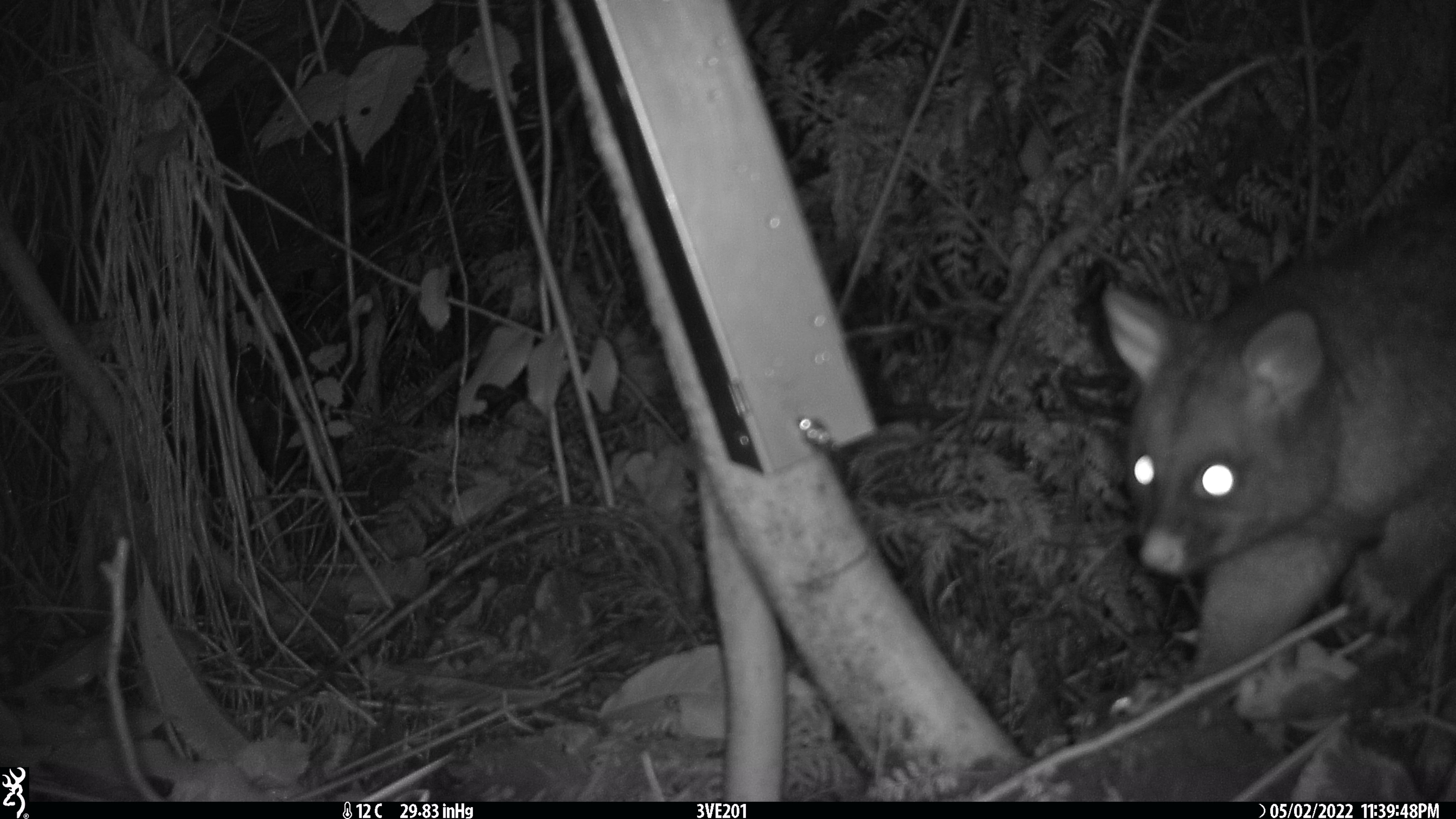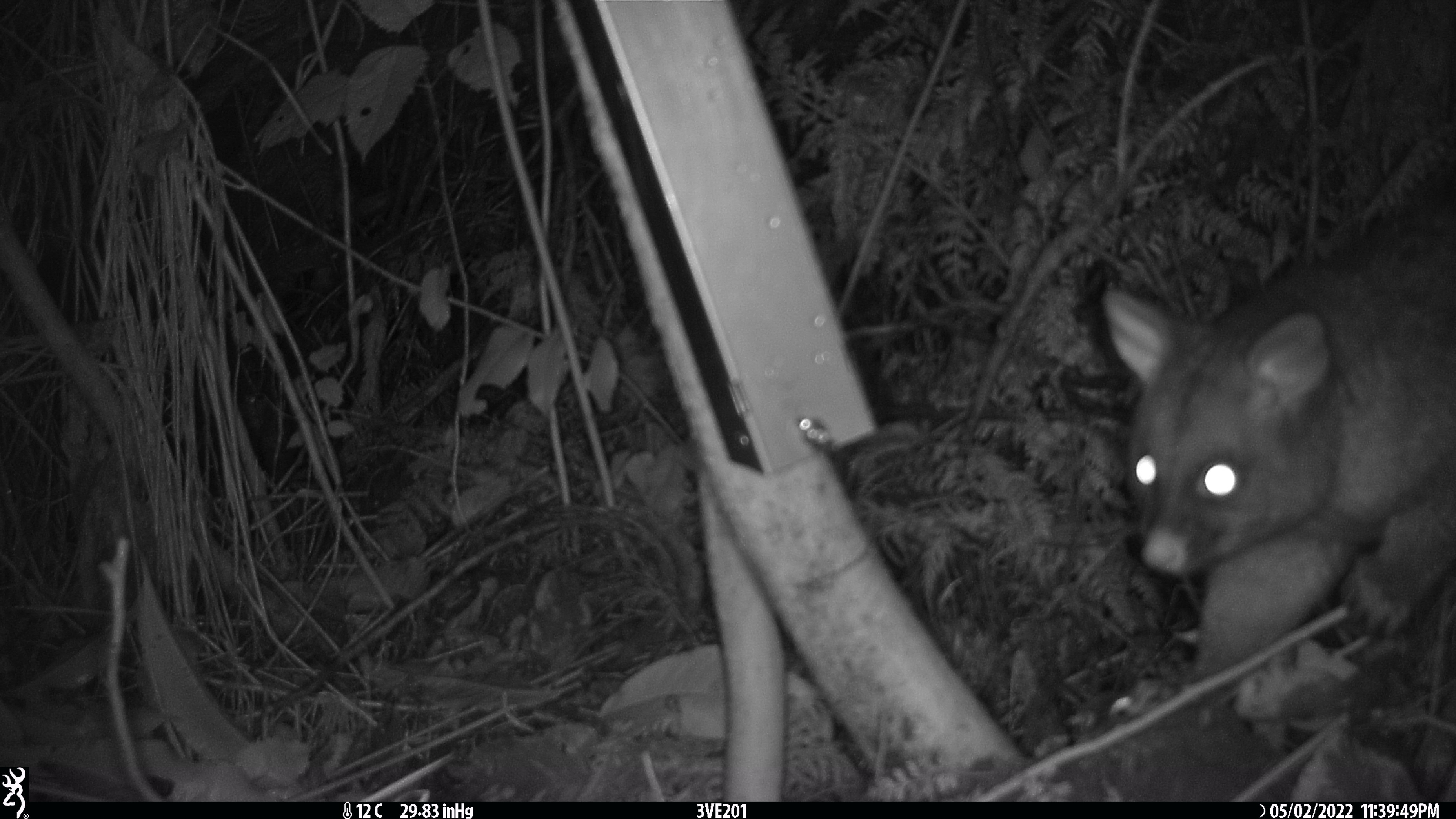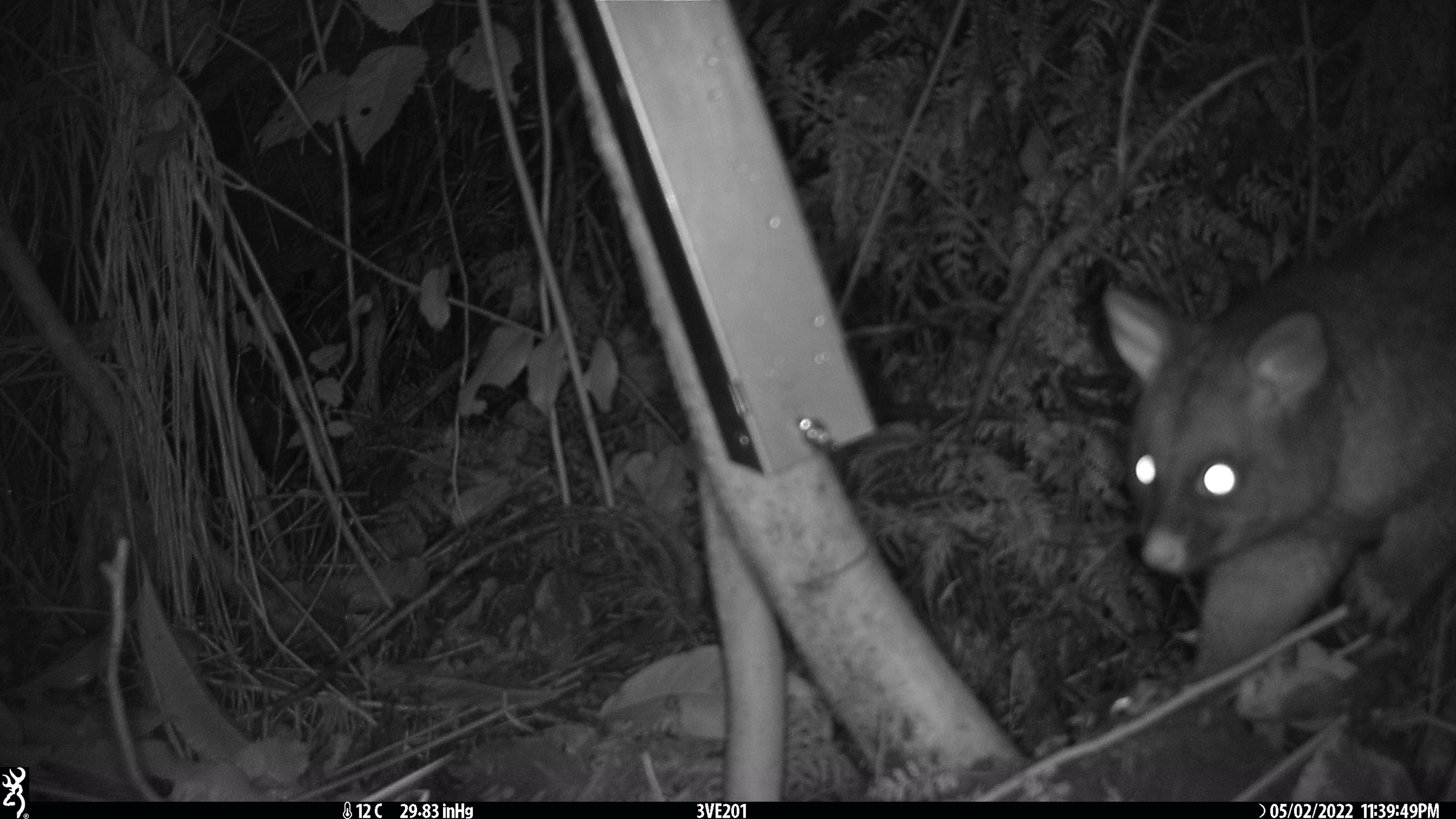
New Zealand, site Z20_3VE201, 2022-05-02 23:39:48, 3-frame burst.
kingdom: Animalia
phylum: Chordata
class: Mammalia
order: Diprotodontia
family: Phalangeridae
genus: Trichosurus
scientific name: Trichosurus vulpecula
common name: common brushtail possum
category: possum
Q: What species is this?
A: Possum (common brushtail possum) (Trichosurus vulpecula).